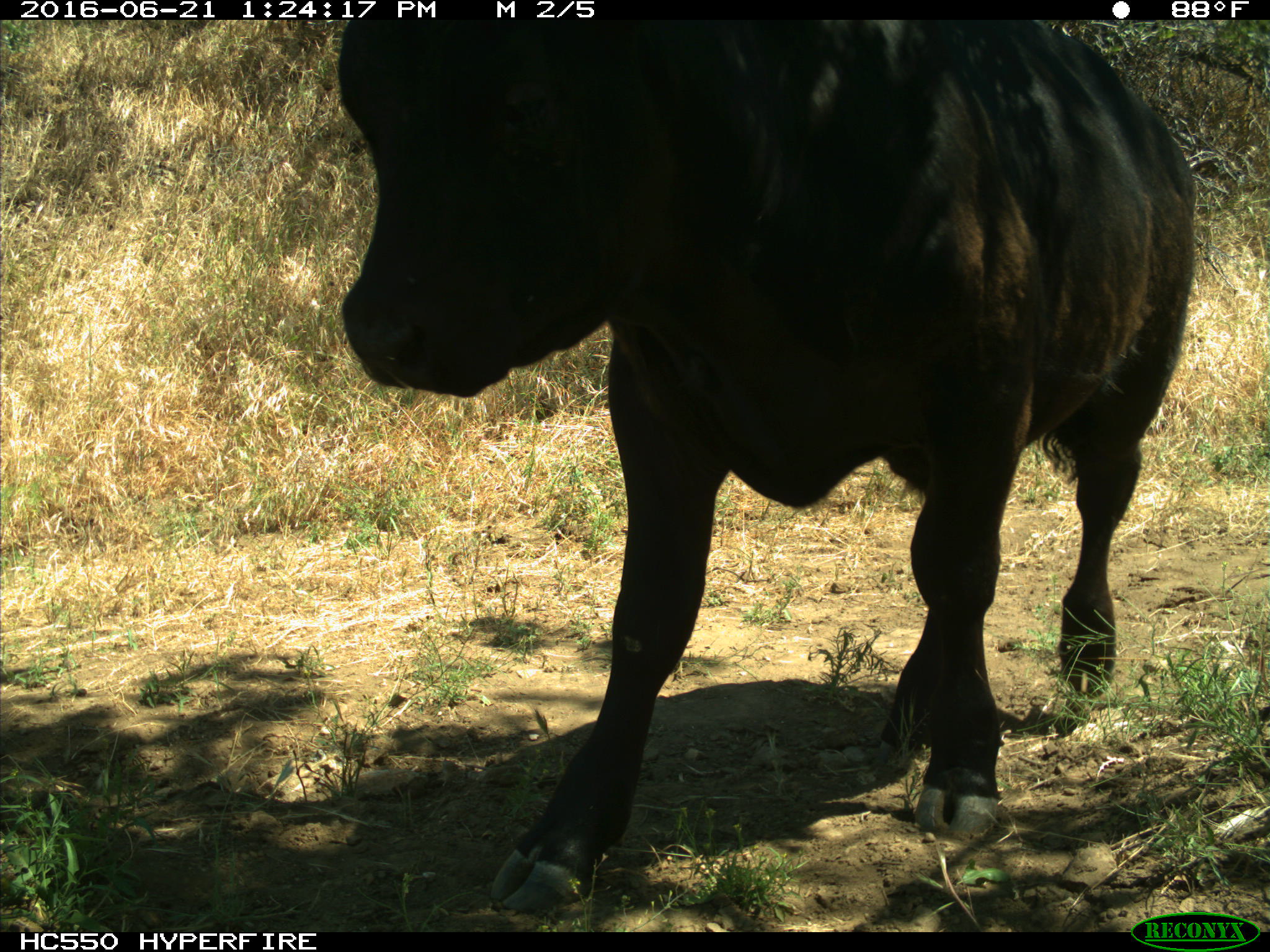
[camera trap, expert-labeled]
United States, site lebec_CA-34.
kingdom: Animalia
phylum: Chordata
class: Mammalia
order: Artiodactyla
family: Bovidae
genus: Bos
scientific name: Bos taurus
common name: domestic cow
Bos taurus (domestic cow).